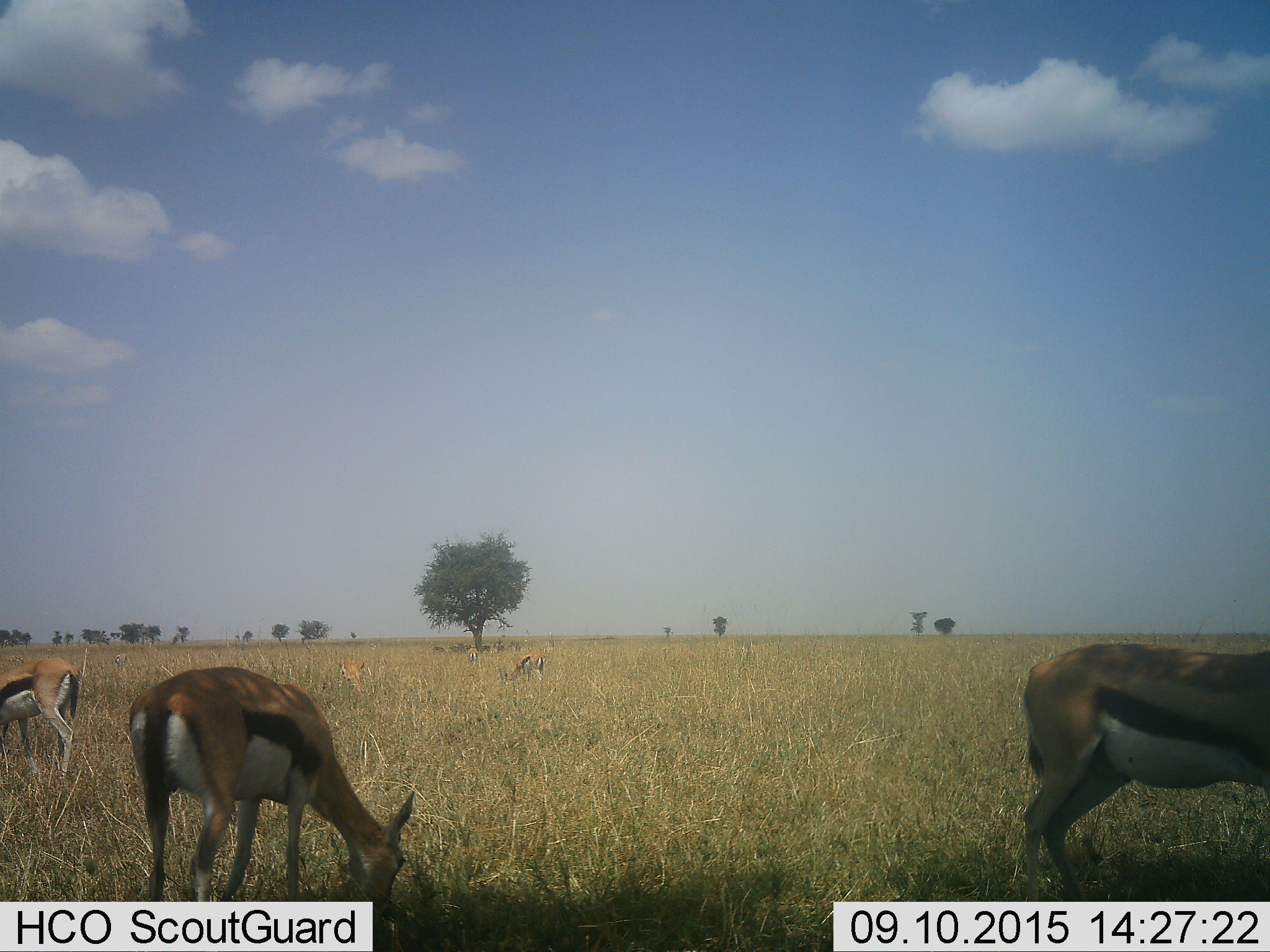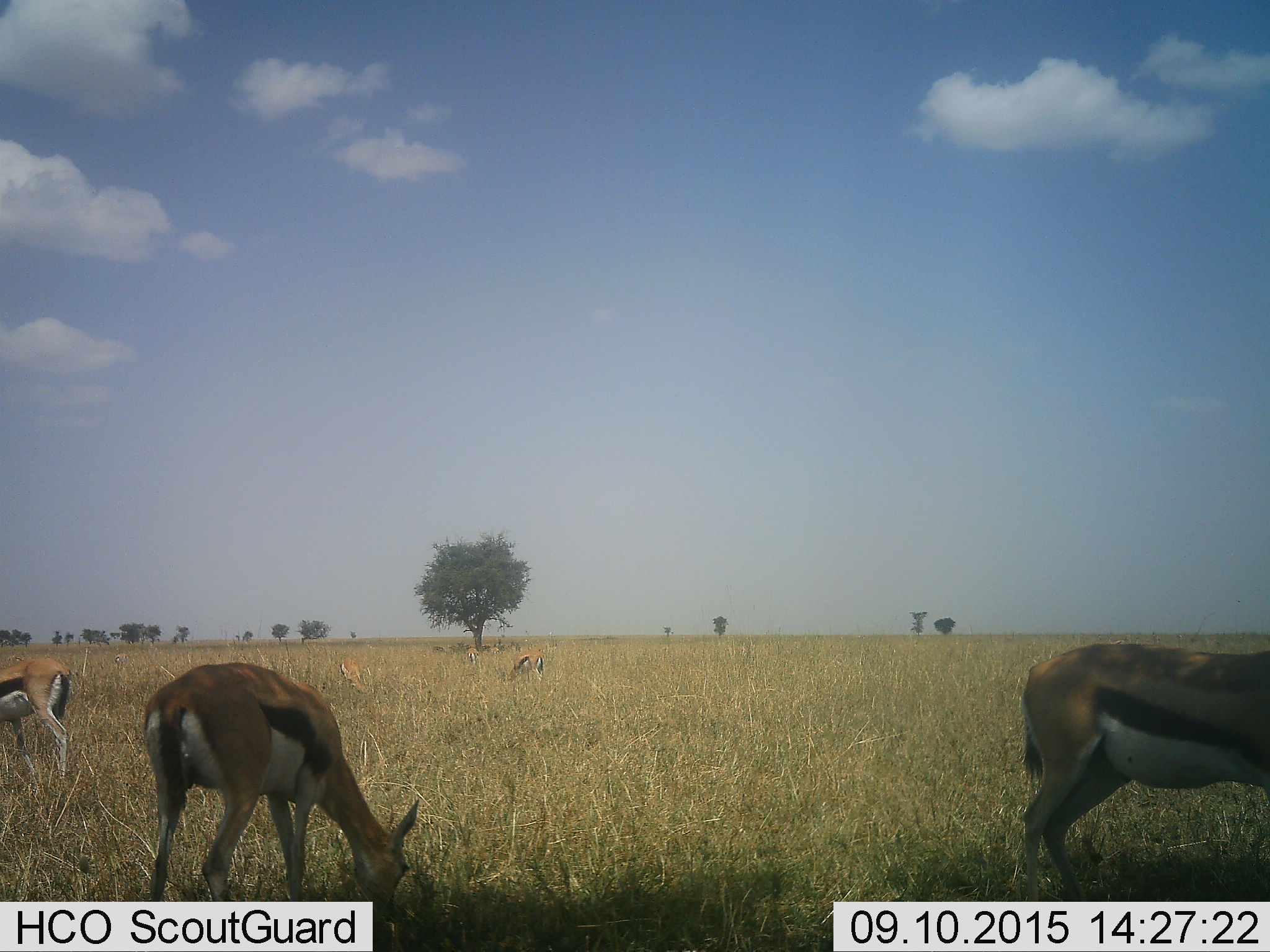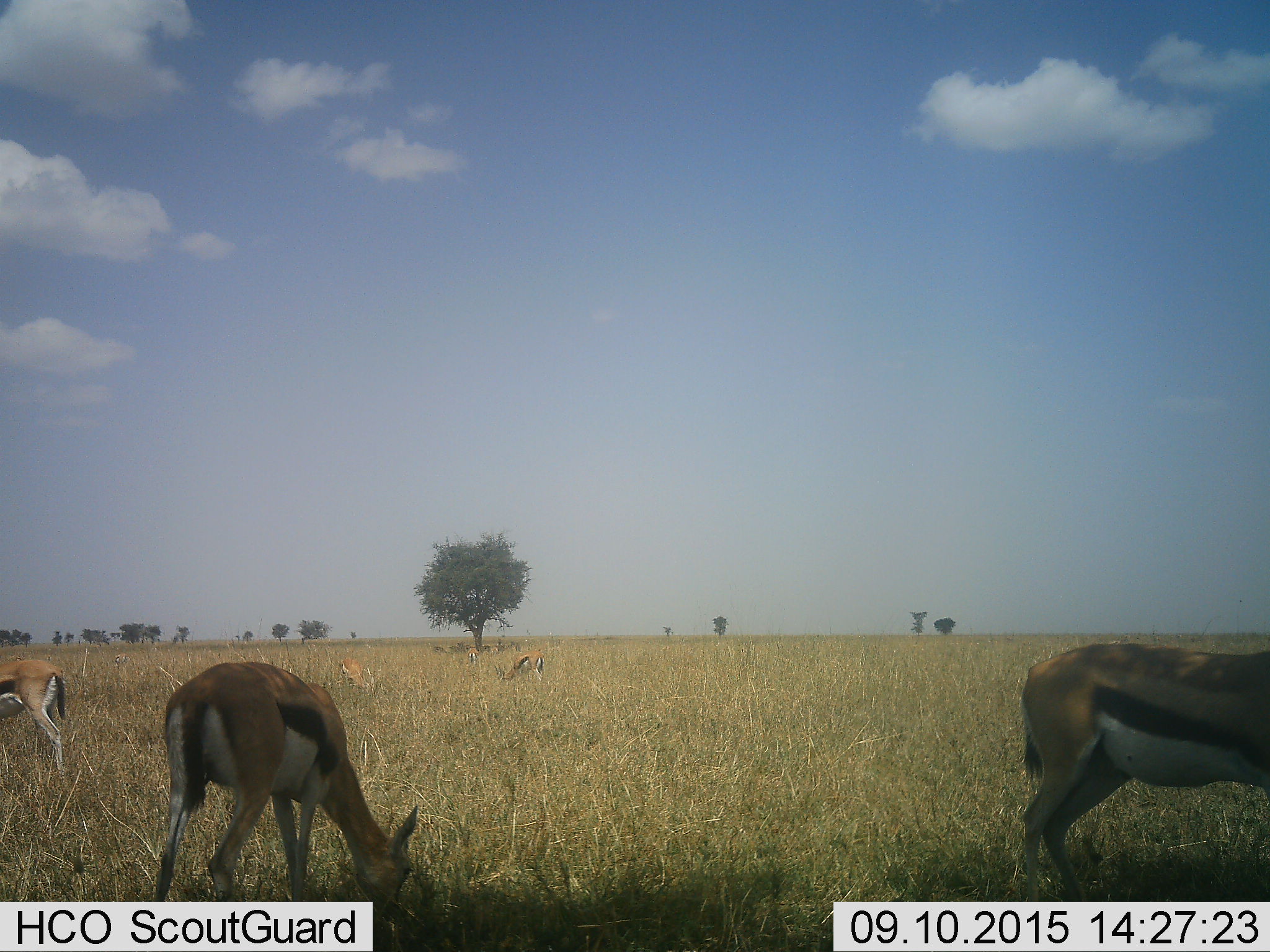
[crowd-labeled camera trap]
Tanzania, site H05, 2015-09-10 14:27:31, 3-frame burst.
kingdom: Animalia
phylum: Chordata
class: Mammalia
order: Artiodactyla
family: Bovidae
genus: Eudorcas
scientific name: Eudorcas thomsonii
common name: thomson's gazelle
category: gazellethomsons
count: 11-50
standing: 67%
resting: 22%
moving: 22%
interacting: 11%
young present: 0%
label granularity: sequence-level